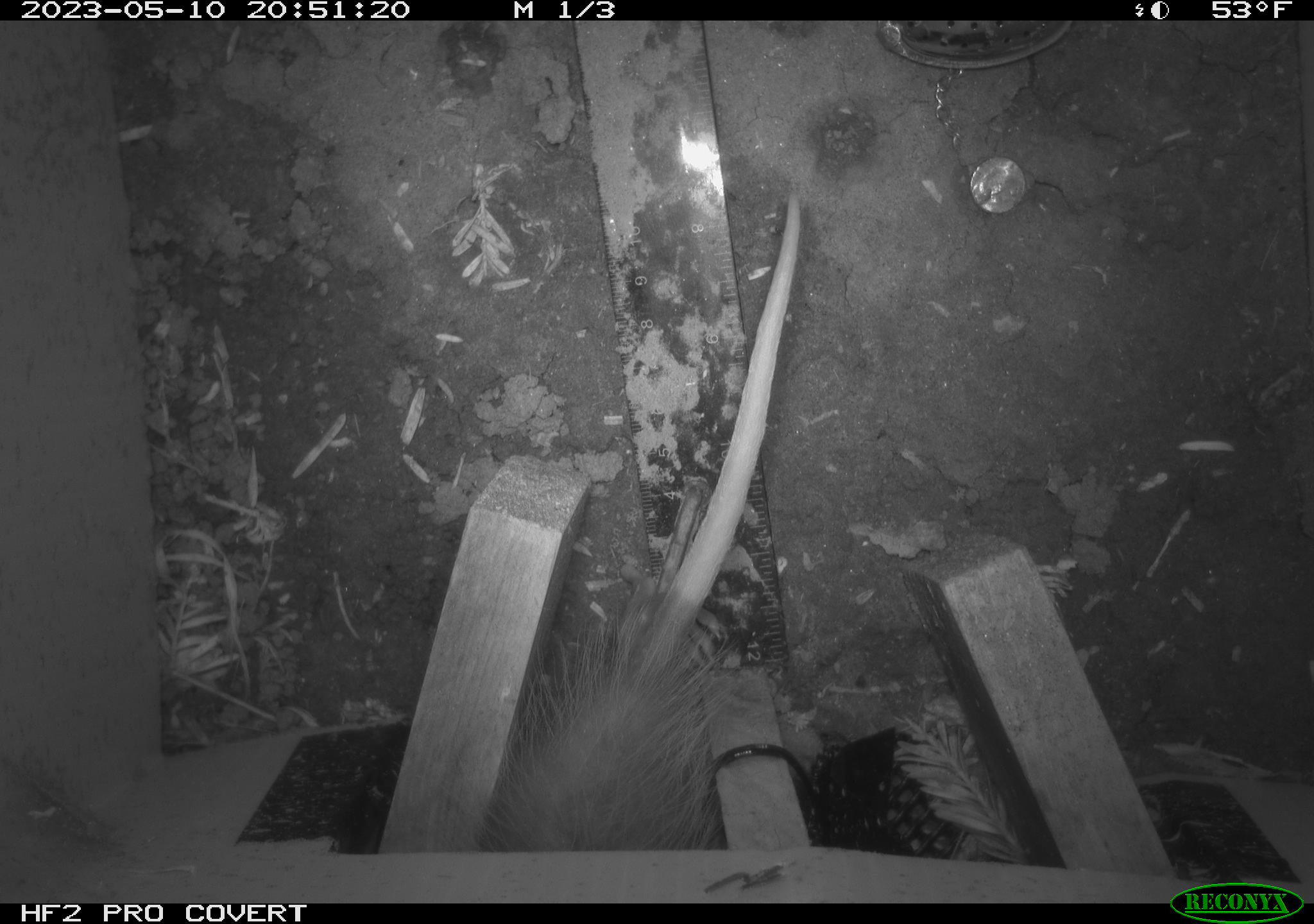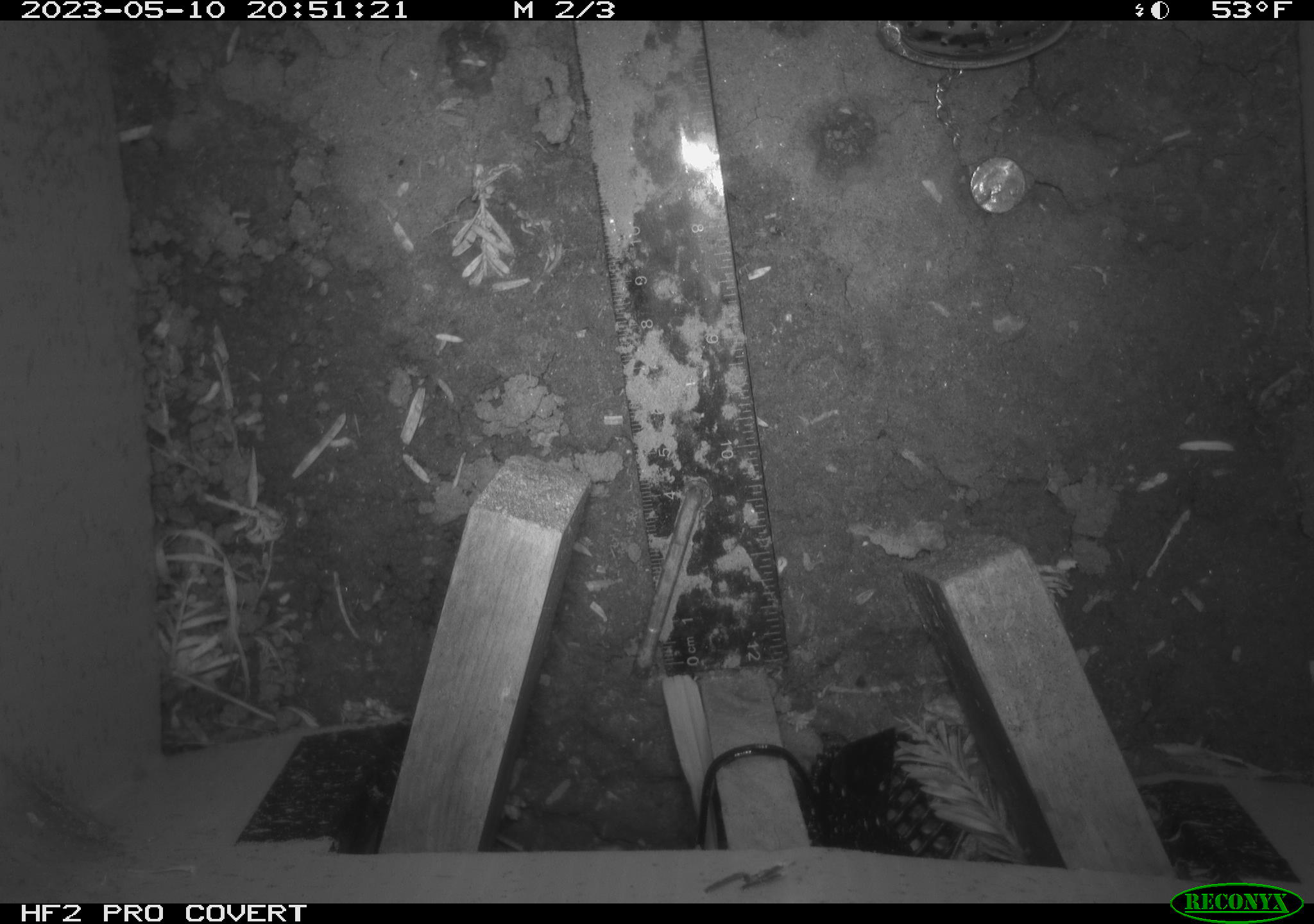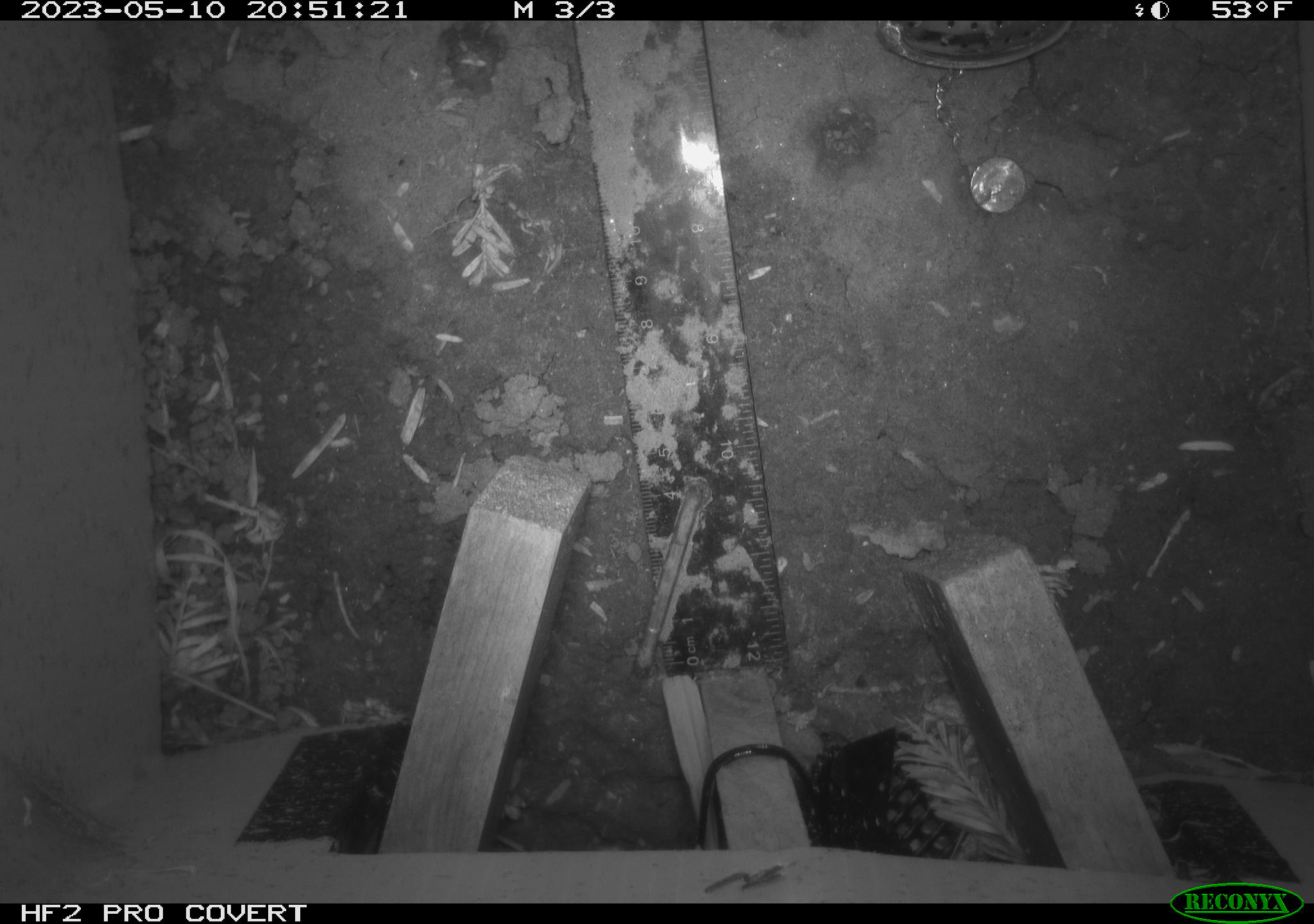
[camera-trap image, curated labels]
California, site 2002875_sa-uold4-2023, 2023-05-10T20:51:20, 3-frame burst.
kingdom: Animalia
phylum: Chordata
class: Mammalia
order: Didelphimorphia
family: Didelphidae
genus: Didelphis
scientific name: Didelphis virginiana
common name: virginia opossum